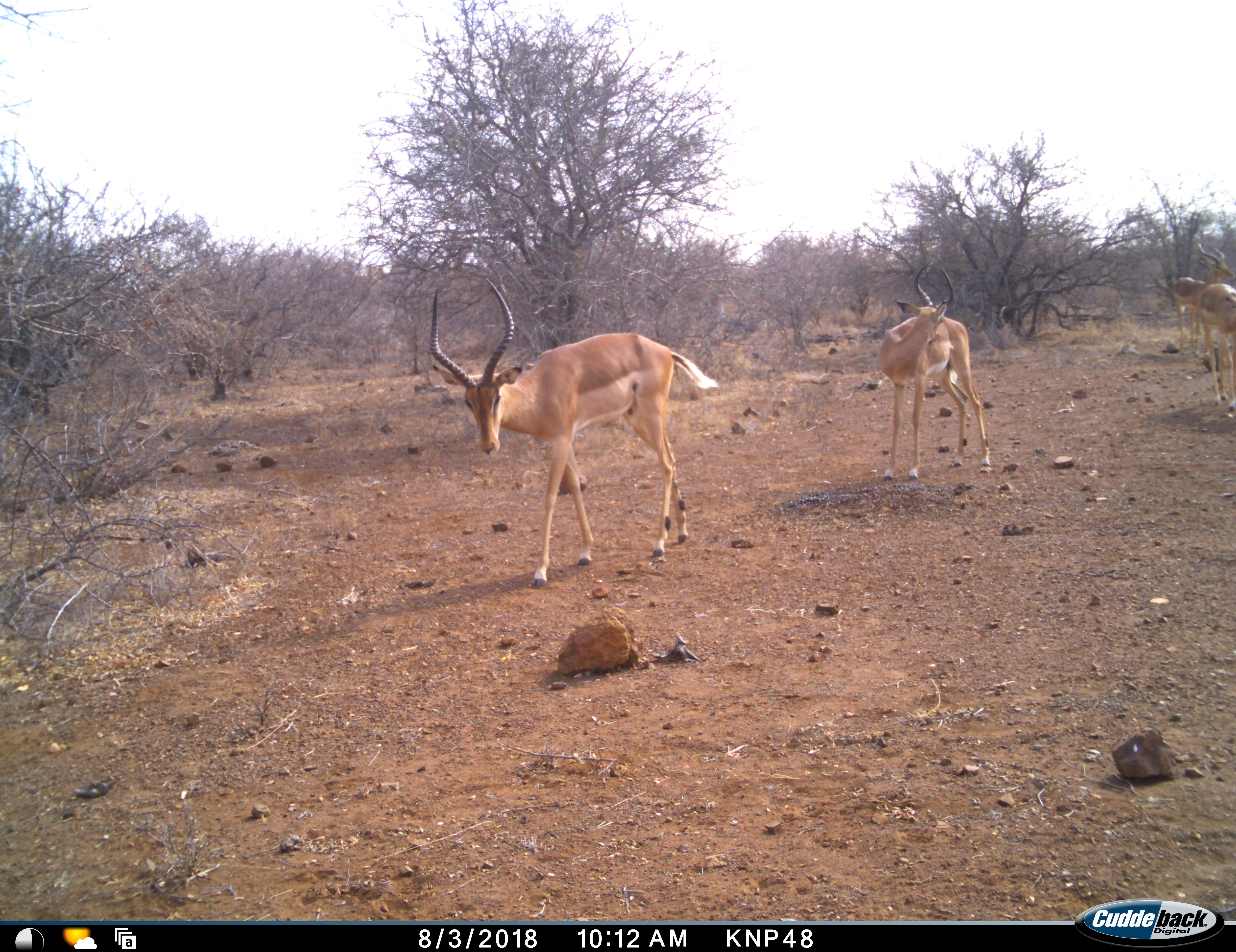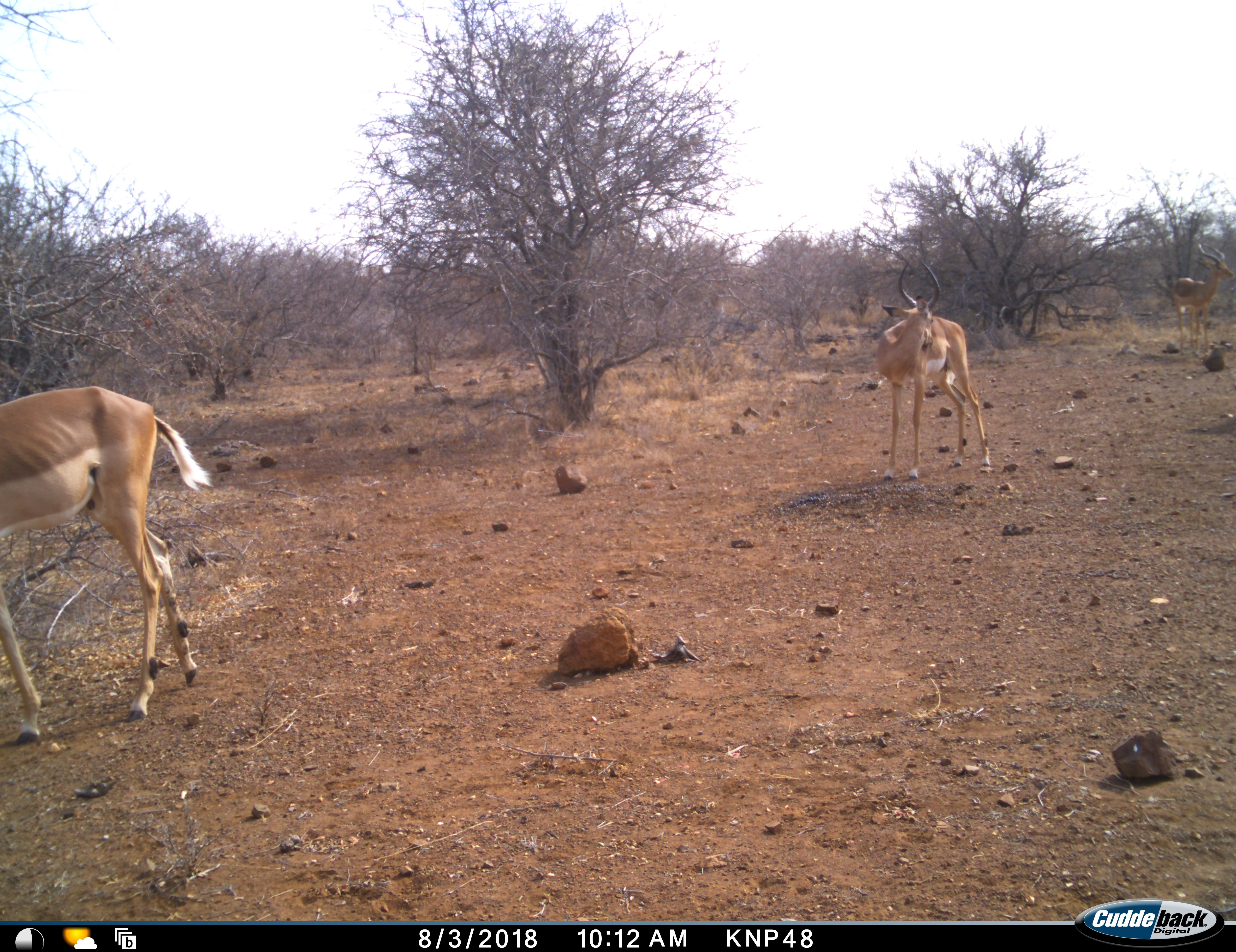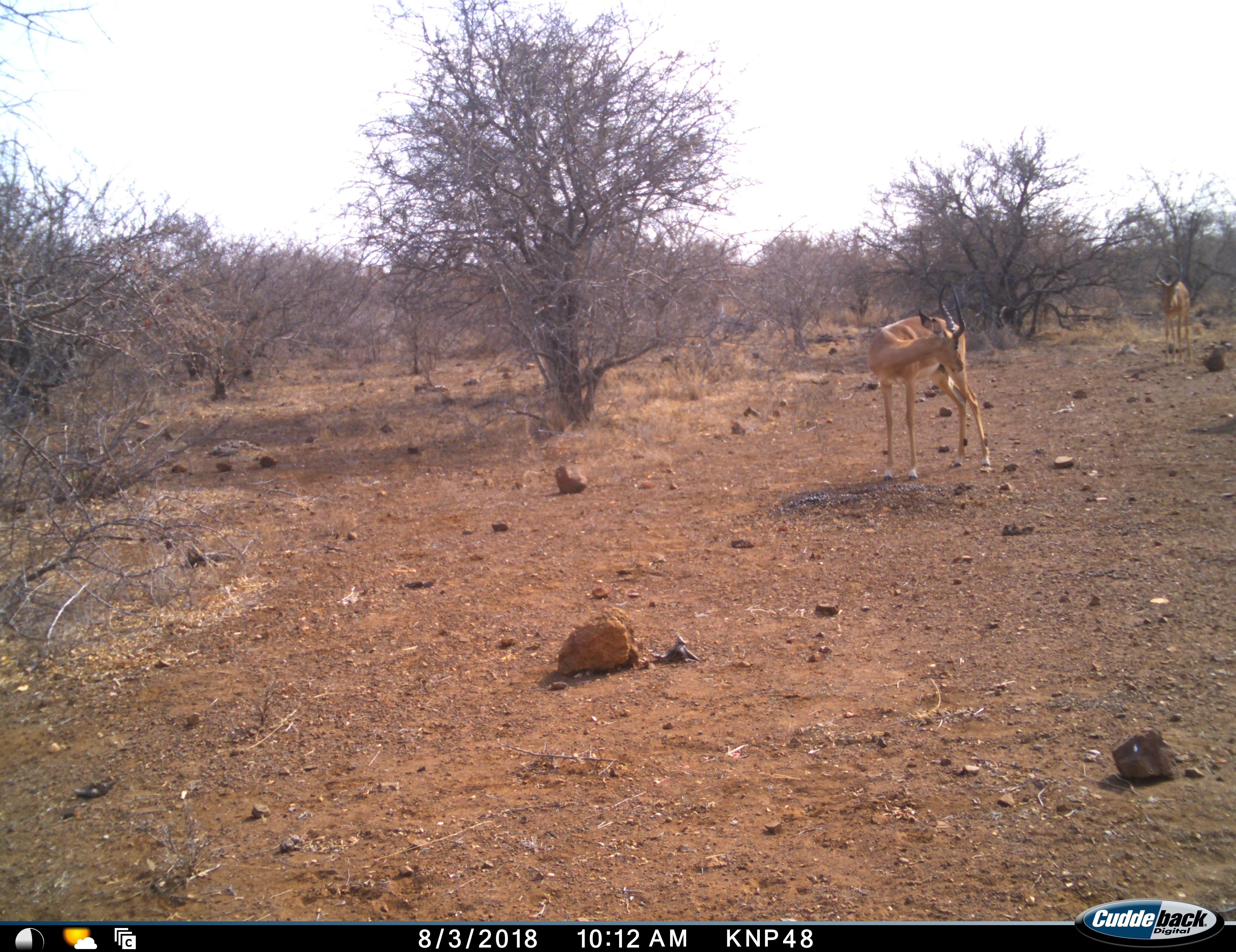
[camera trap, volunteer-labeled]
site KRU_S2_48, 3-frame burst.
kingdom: Animalia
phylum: Chordata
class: Mammalia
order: Artiodactyla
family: Bovidae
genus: Aepyceros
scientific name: Aepyceros melampus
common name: impala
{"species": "impala (Aepyceros melampus)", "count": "4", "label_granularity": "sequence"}